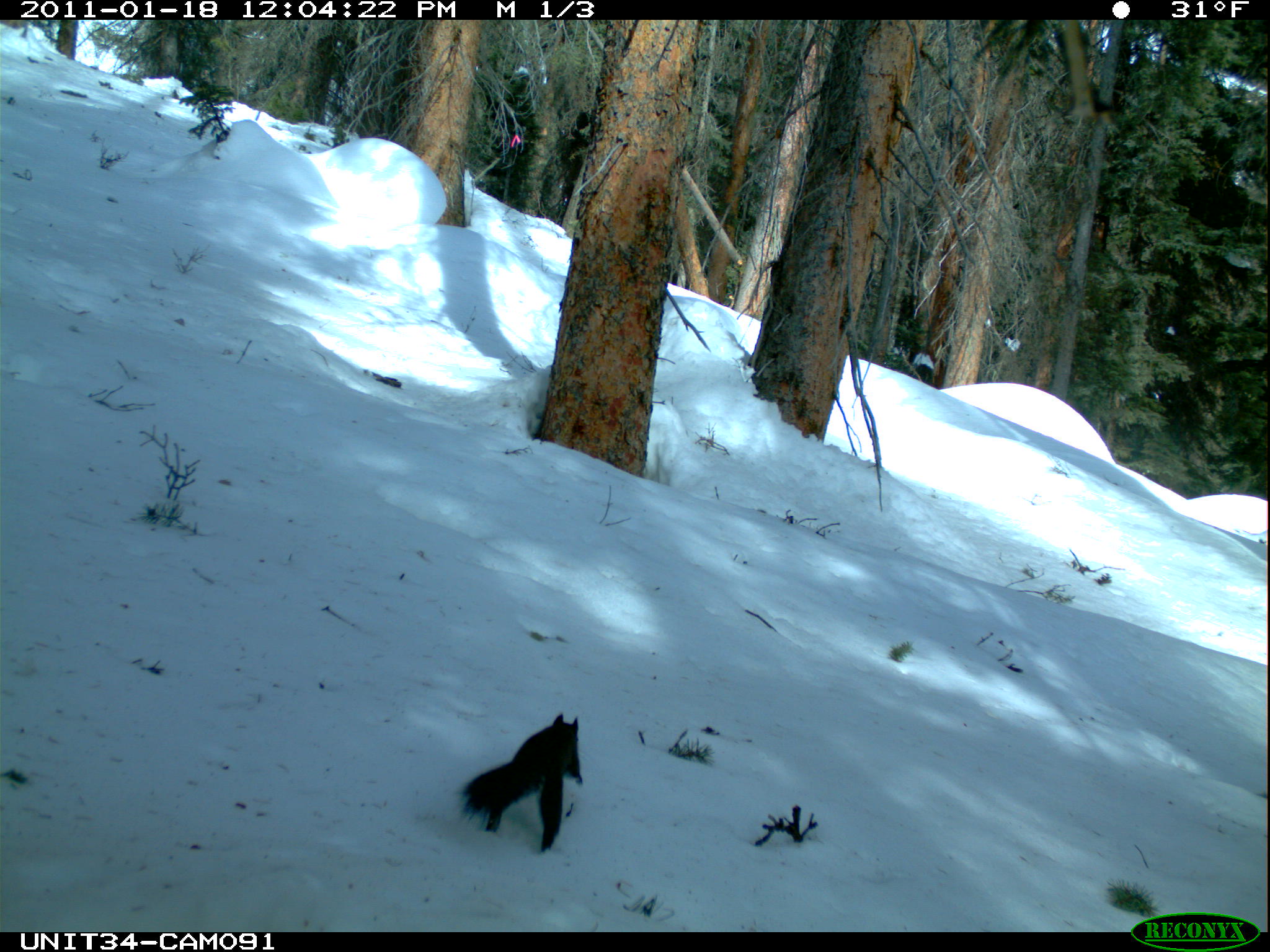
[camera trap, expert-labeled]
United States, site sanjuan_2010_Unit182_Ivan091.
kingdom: Animalia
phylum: Chordata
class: Mammalia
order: Rodentia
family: Sciuridae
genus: Tamiasciurus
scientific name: Tamiasciurus hudsonicus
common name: american red squirrel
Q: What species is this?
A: Tamiasciurus hudsonicus (american red squirrel).